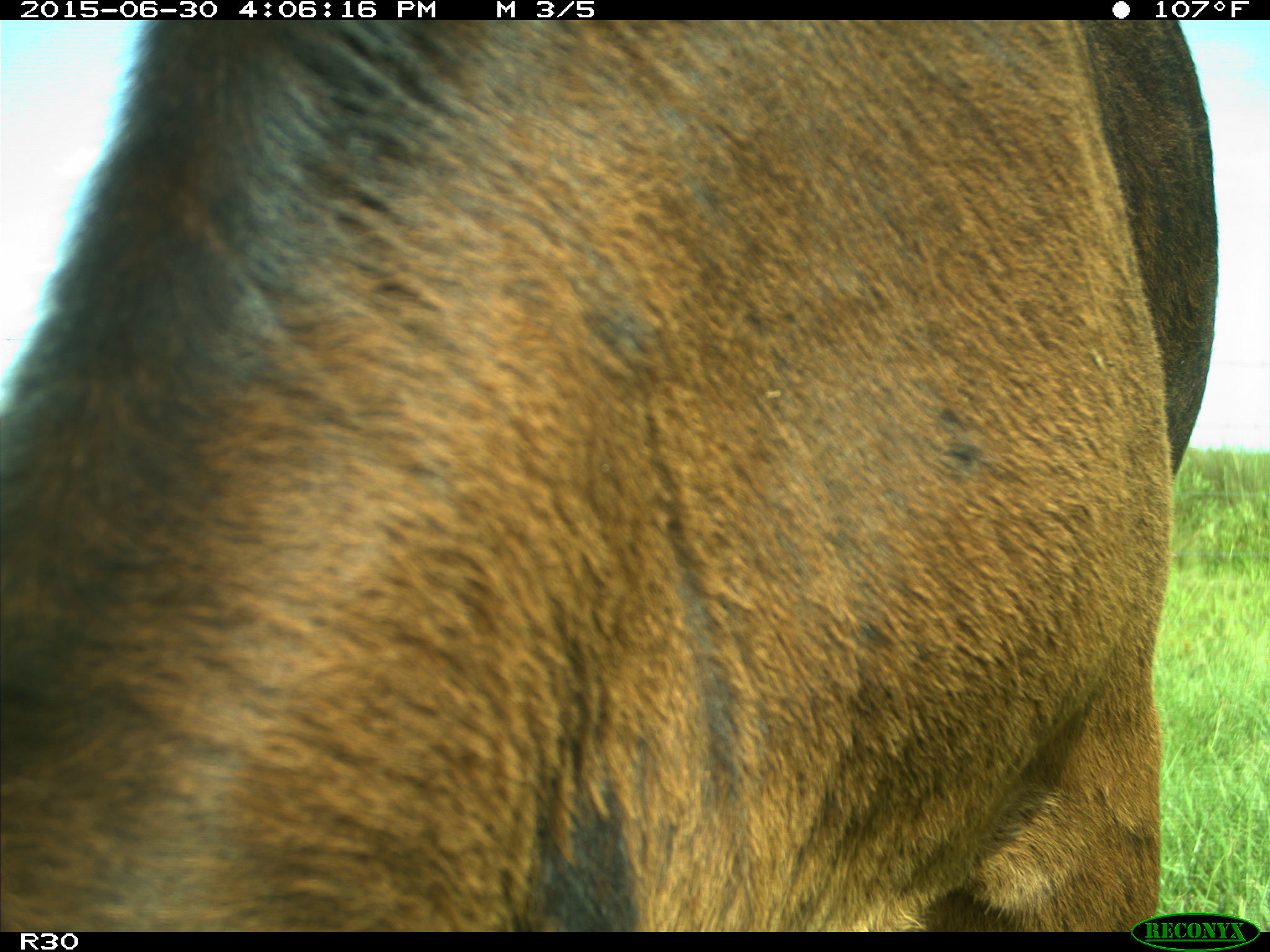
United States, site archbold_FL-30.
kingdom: Animalia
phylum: Chordata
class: Mammalia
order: Artiodactyla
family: Bovidae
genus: Bos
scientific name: Bos taurus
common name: domestic cow